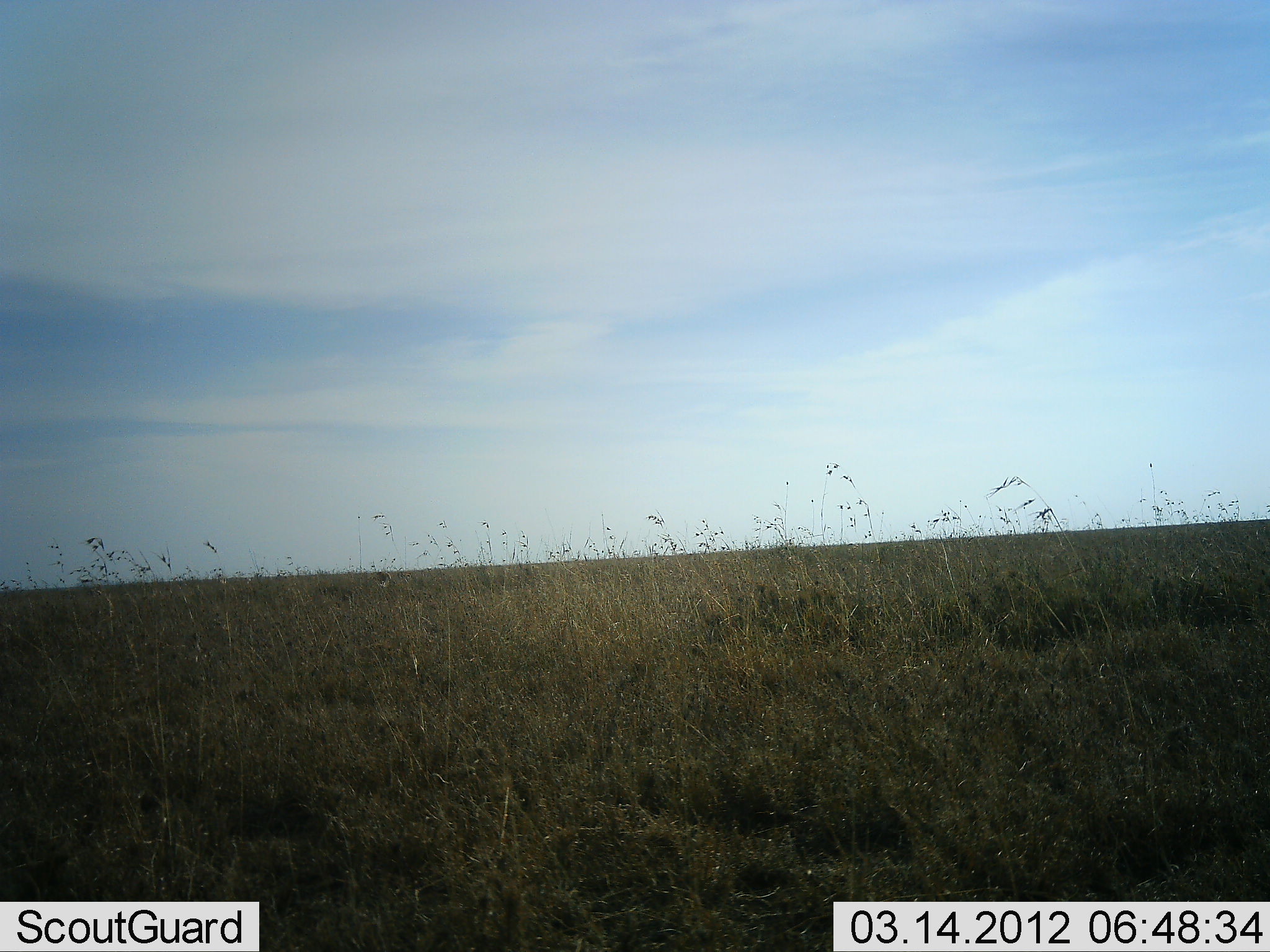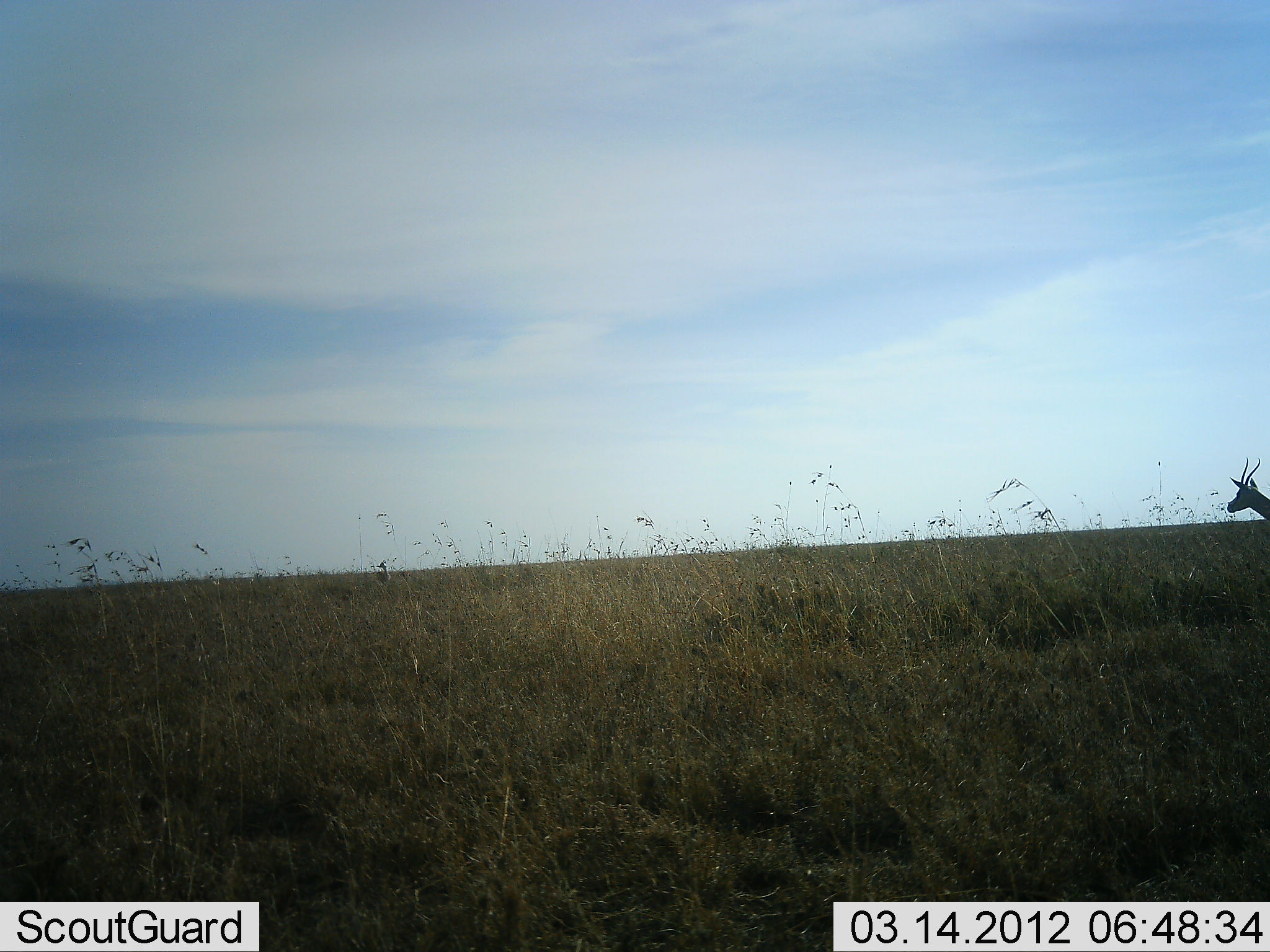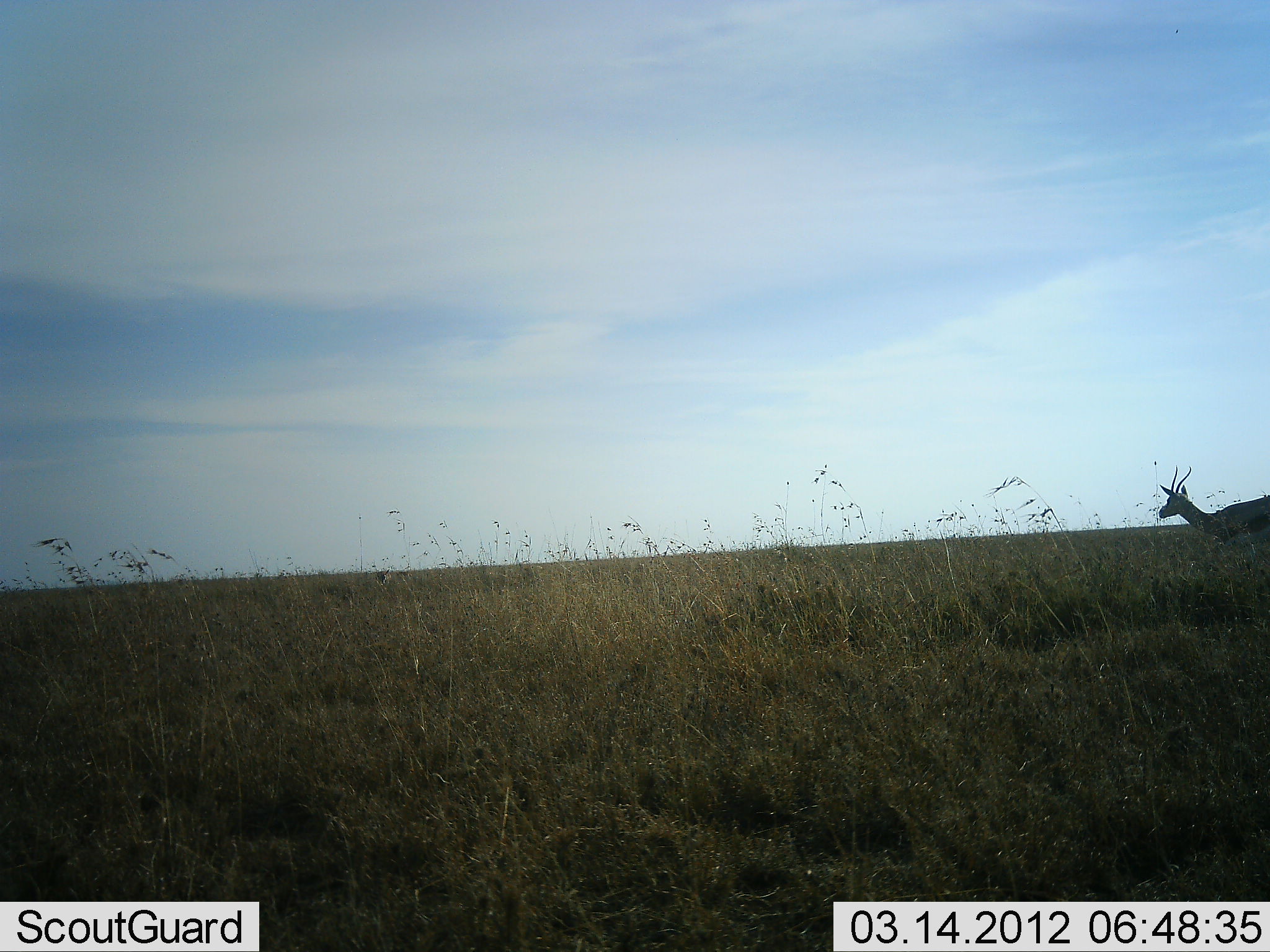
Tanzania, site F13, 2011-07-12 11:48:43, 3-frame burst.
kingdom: Animalia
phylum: Chordata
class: Mammalia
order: Artiodactyla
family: Bovidae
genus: Eudorcas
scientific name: Eudorcas thomsonii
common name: thomson's gazelle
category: gazellethomsons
Gazellethomsons (thomson's gazelle) (Eudorcas thomsonii), count 1. Behavior (volunteer vote fractions): standing 0%, resting 0%, moving 100%, interacting 0%. Young present (vote fraction): 0%. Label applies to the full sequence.